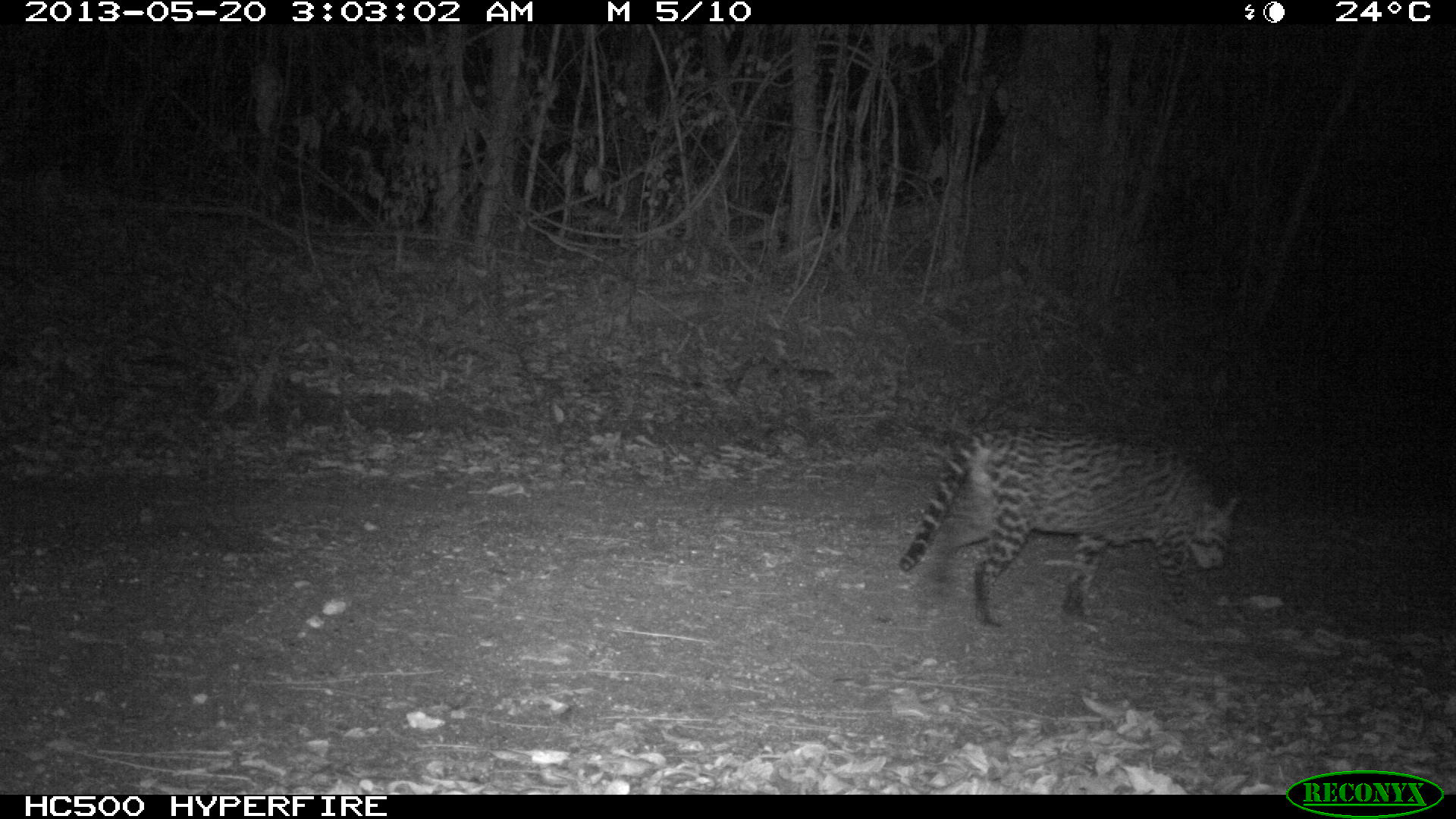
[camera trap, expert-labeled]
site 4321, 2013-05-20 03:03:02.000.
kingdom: Animalia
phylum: Chordata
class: Mammalia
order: Carnivora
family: Felidae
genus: Leopardus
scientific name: Leopardus pardalis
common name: ocelot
Leopardus pardalis (ocelot), count 1, sex male.